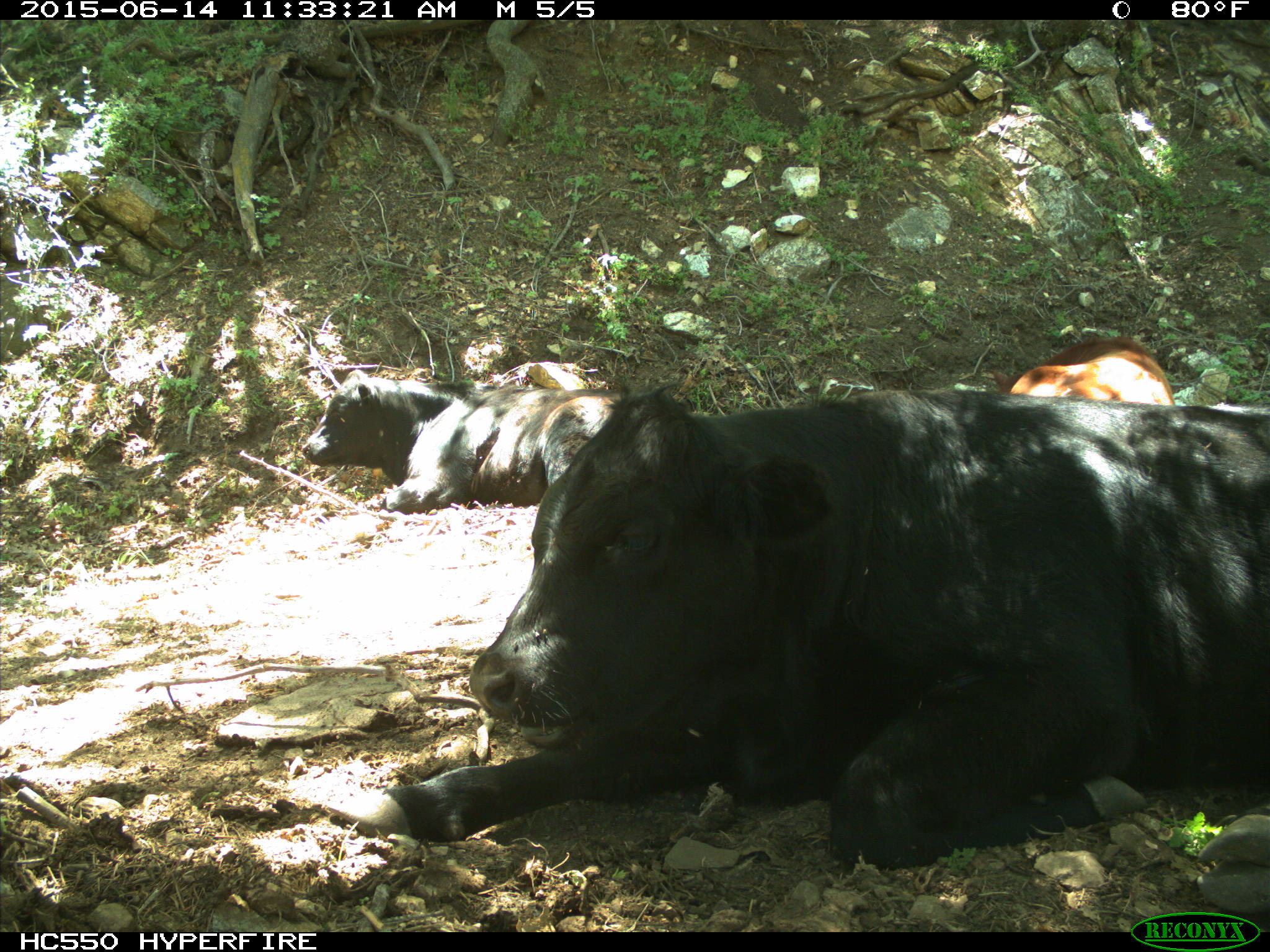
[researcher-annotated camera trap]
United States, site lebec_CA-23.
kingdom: Animalia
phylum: Chordata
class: Mammalia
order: Artiodactyla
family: Bovidae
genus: Bos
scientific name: Bos taurus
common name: domestic cow